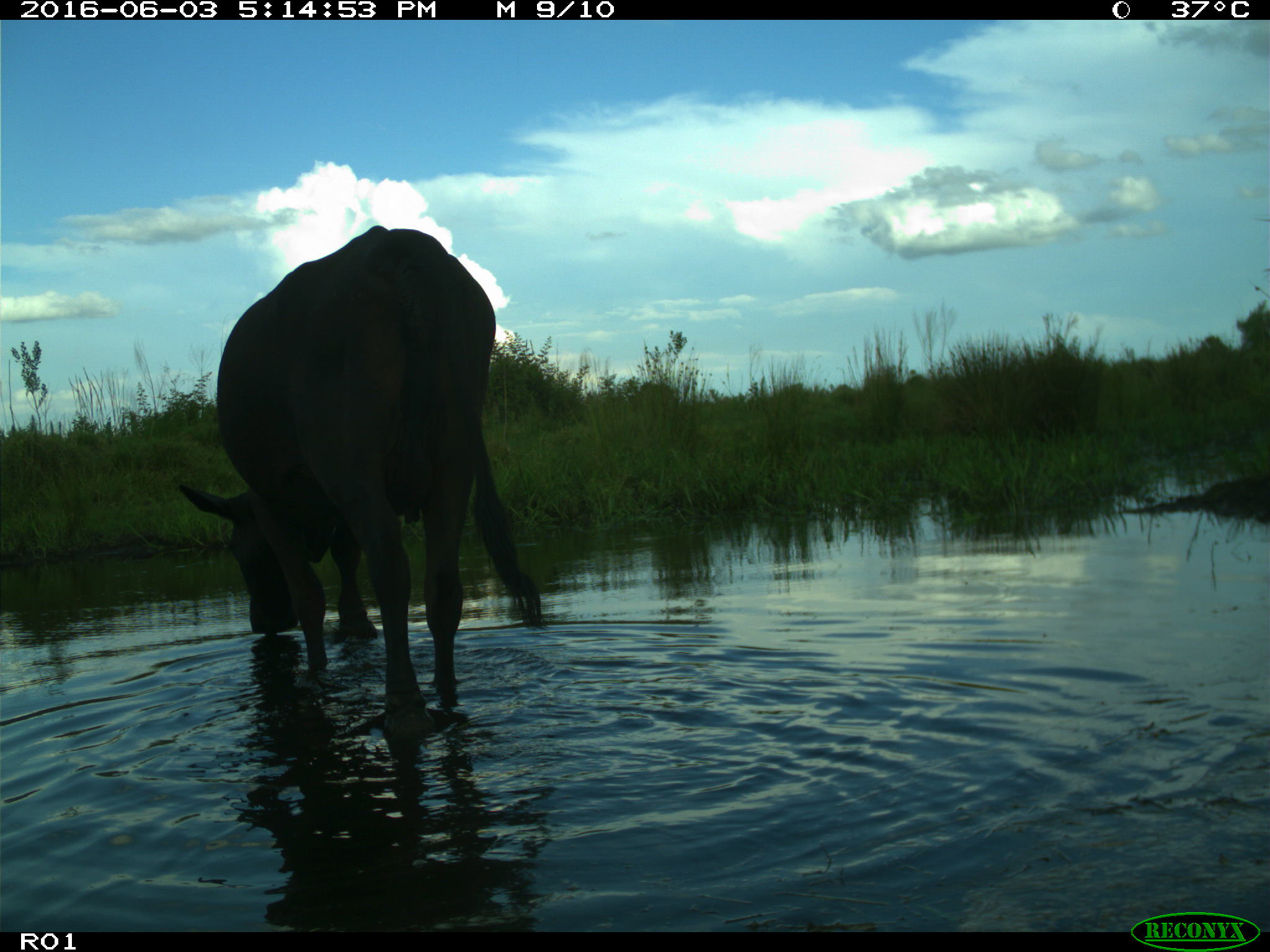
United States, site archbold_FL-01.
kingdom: Animalia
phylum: Chordata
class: Mammalia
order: Artiodactyla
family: Bovidae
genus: Bos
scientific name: Bos taurus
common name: domestic cow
Bos taurus (domestic cow).